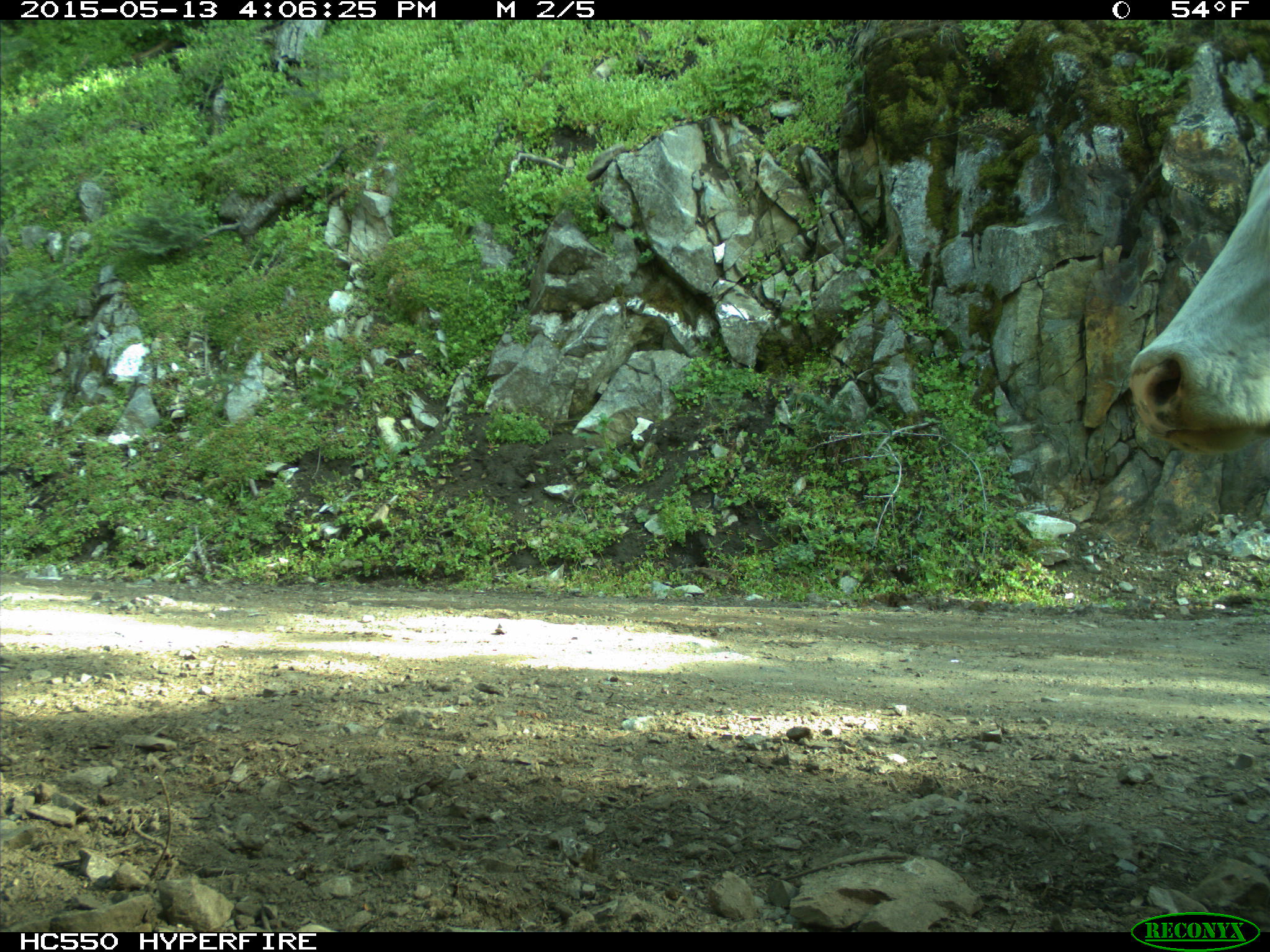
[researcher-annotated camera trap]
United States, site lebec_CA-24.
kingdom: Animalia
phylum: Chordata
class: Mammalia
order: Artiodactyla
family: Bovidae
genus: Bos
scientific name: Bos taurus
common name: domestic cow